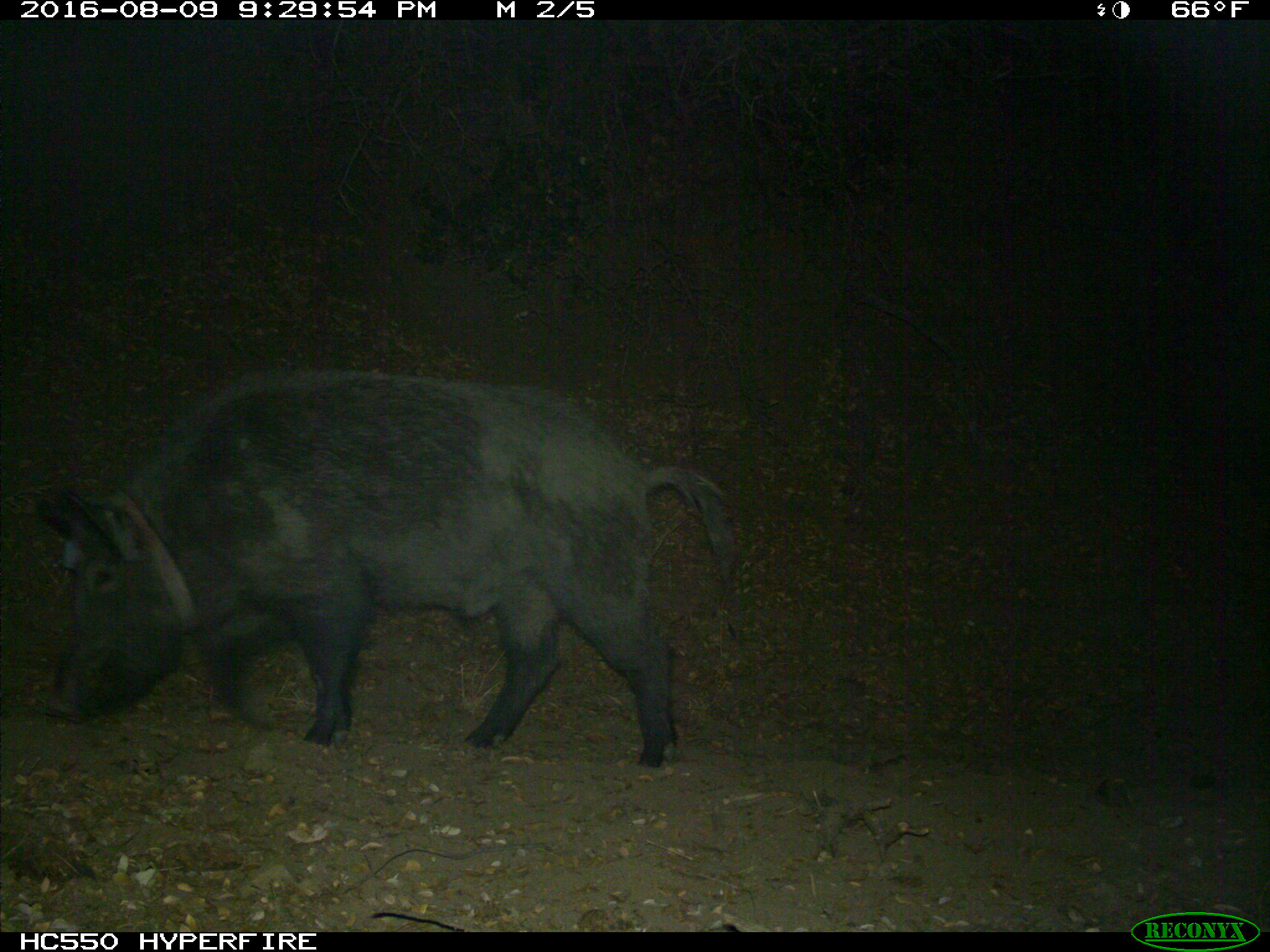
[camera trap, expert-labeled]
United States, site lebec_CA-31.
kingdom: Animalia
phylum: Chordata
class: Mammalia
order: Artiodactyla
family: Suidae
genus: Sus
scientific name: Sus scrofa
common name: wild boar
Sus scrofa (wild boar).